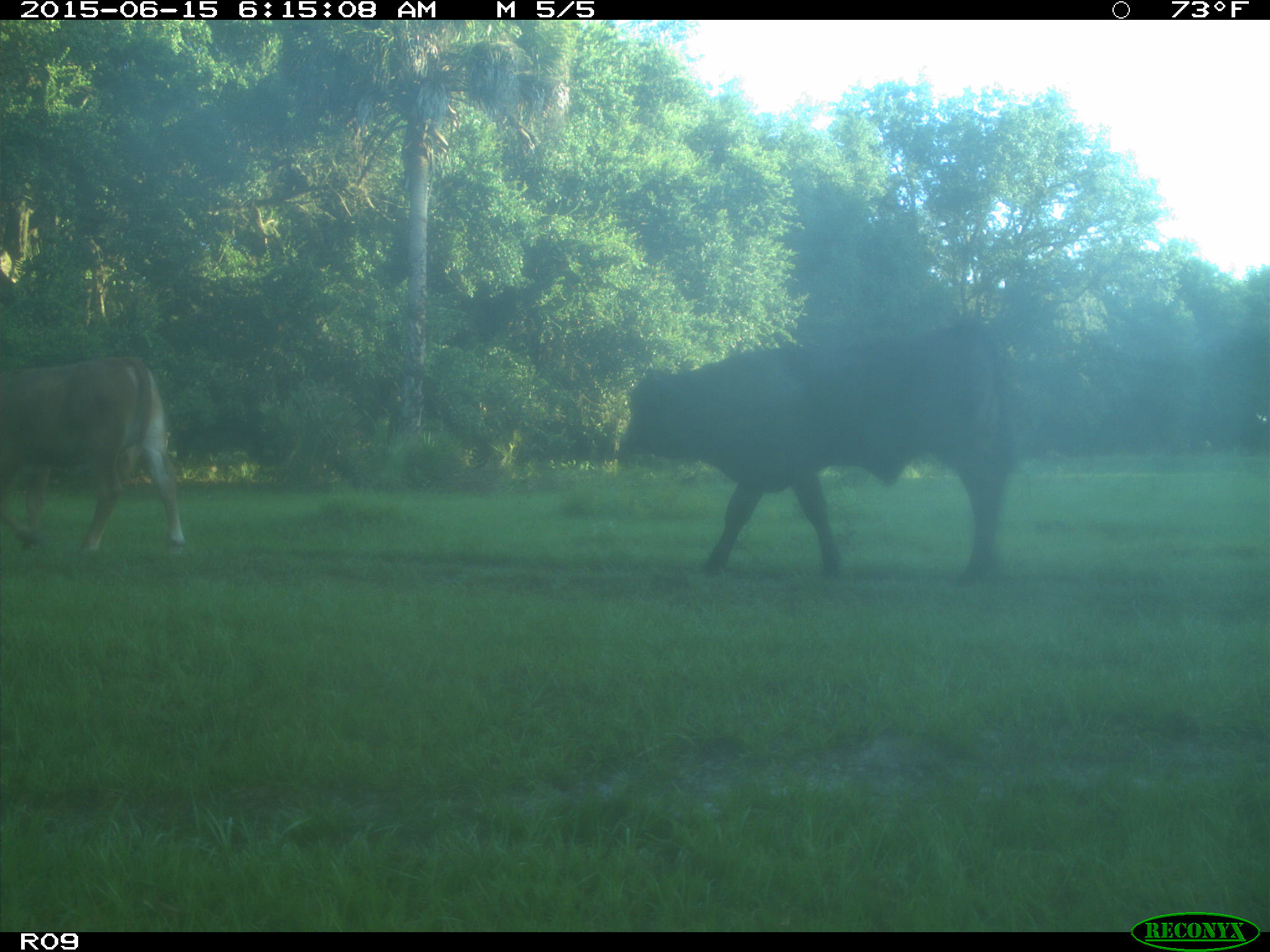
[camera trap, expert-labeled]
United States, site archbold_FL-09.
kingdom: Animalia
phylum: Chordata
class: Mammalia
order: Artiodactyla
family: Bovidae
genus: Bos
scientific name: Bos taurus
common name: domestic cow